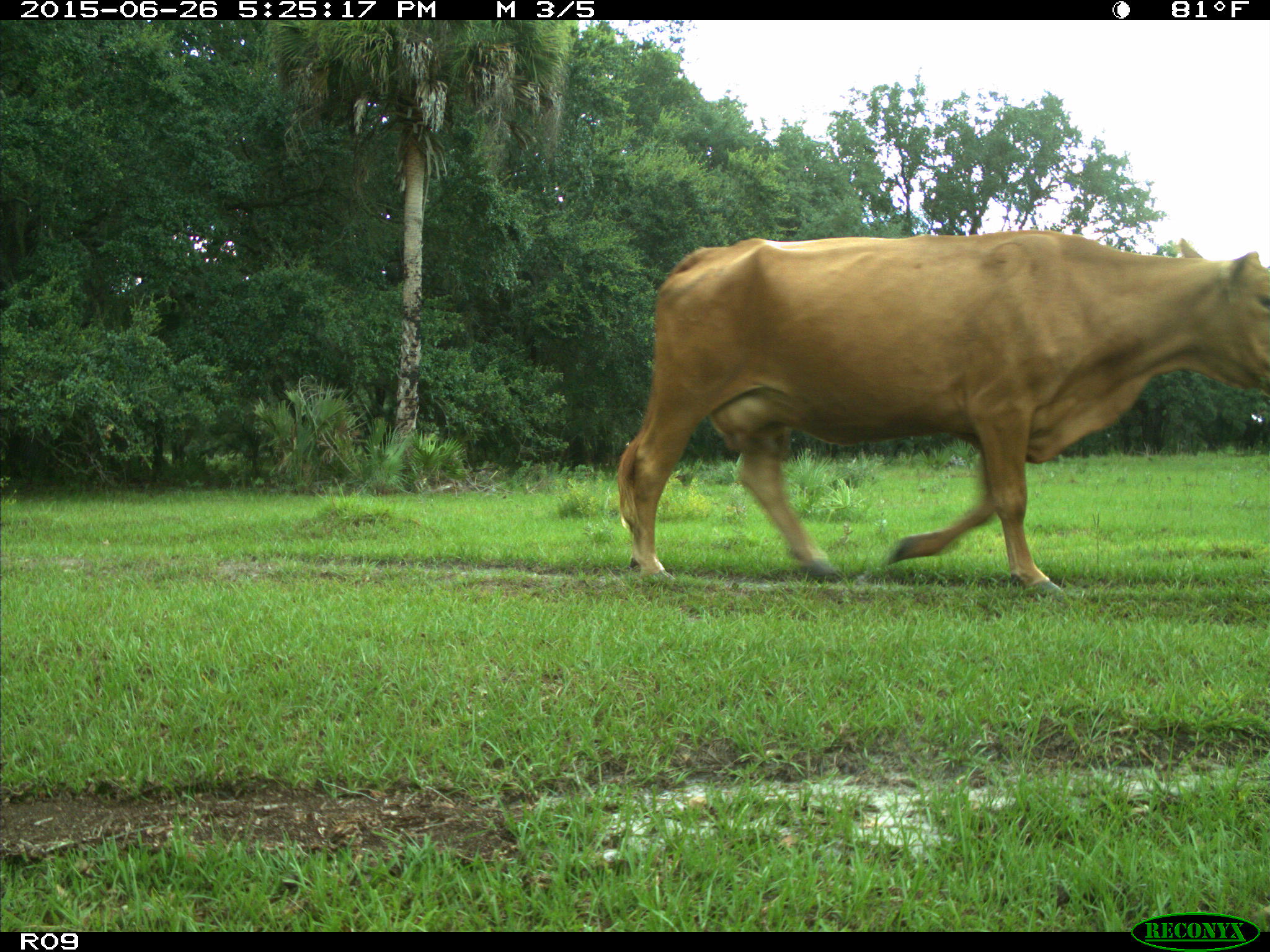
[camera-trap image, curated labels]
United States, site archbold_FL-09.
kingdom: Animalia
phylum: Chordata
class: Mammalia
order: Artiodactyla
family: Bovidae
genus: Bos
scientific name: Bos taurus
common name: domestic cow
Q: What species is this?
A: Bos taurus (domestic cow).